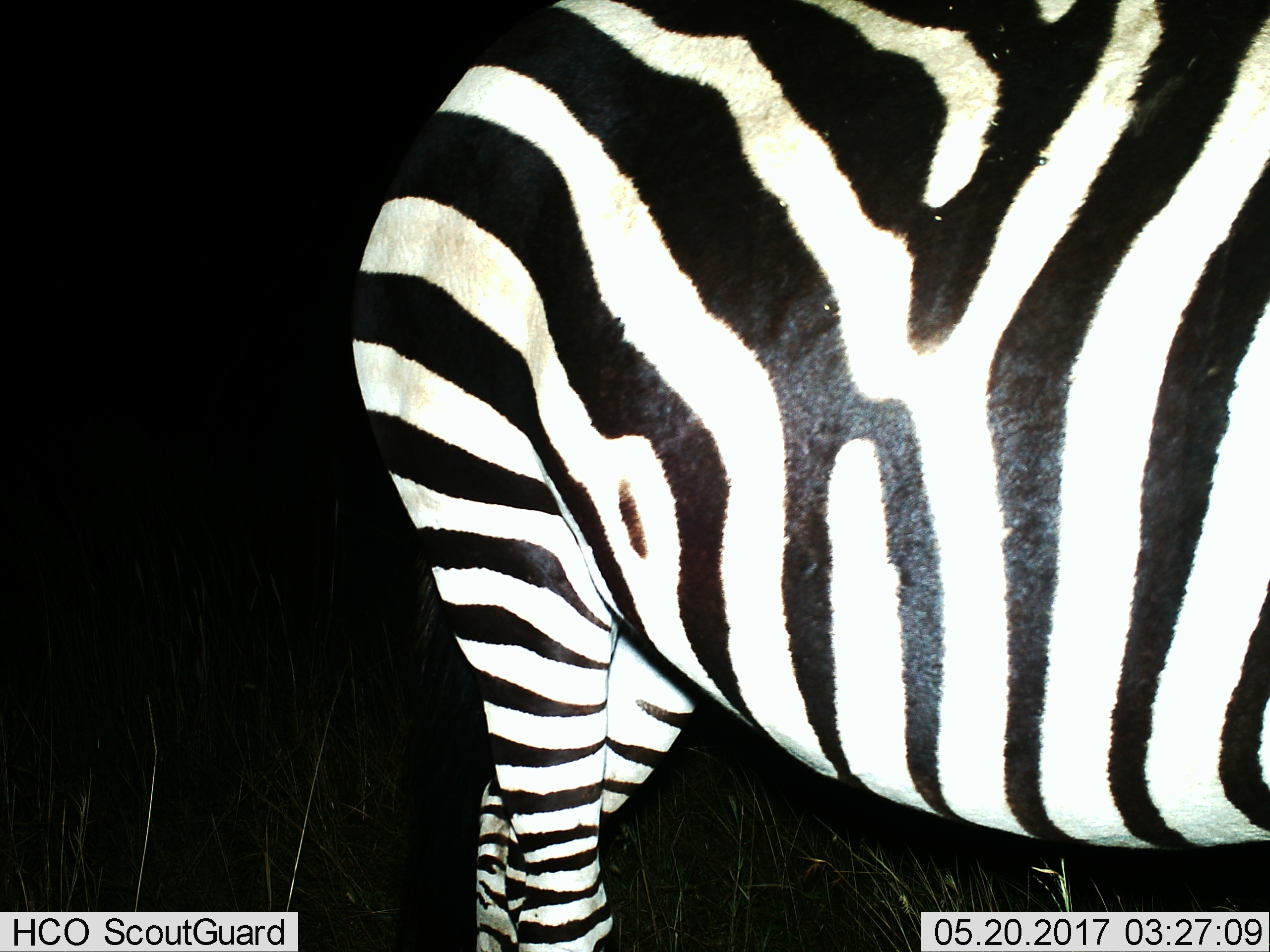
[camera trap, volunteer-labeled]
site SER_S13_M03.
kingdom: Animalia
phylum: Chordata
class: Mammalia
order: Perissodactyla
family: Equidae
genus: Equus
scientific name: Equus quagga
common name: plains zebra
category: zebraplains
Zebraplains (plains zebra) (Equus quagga), count 1. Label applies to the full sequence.